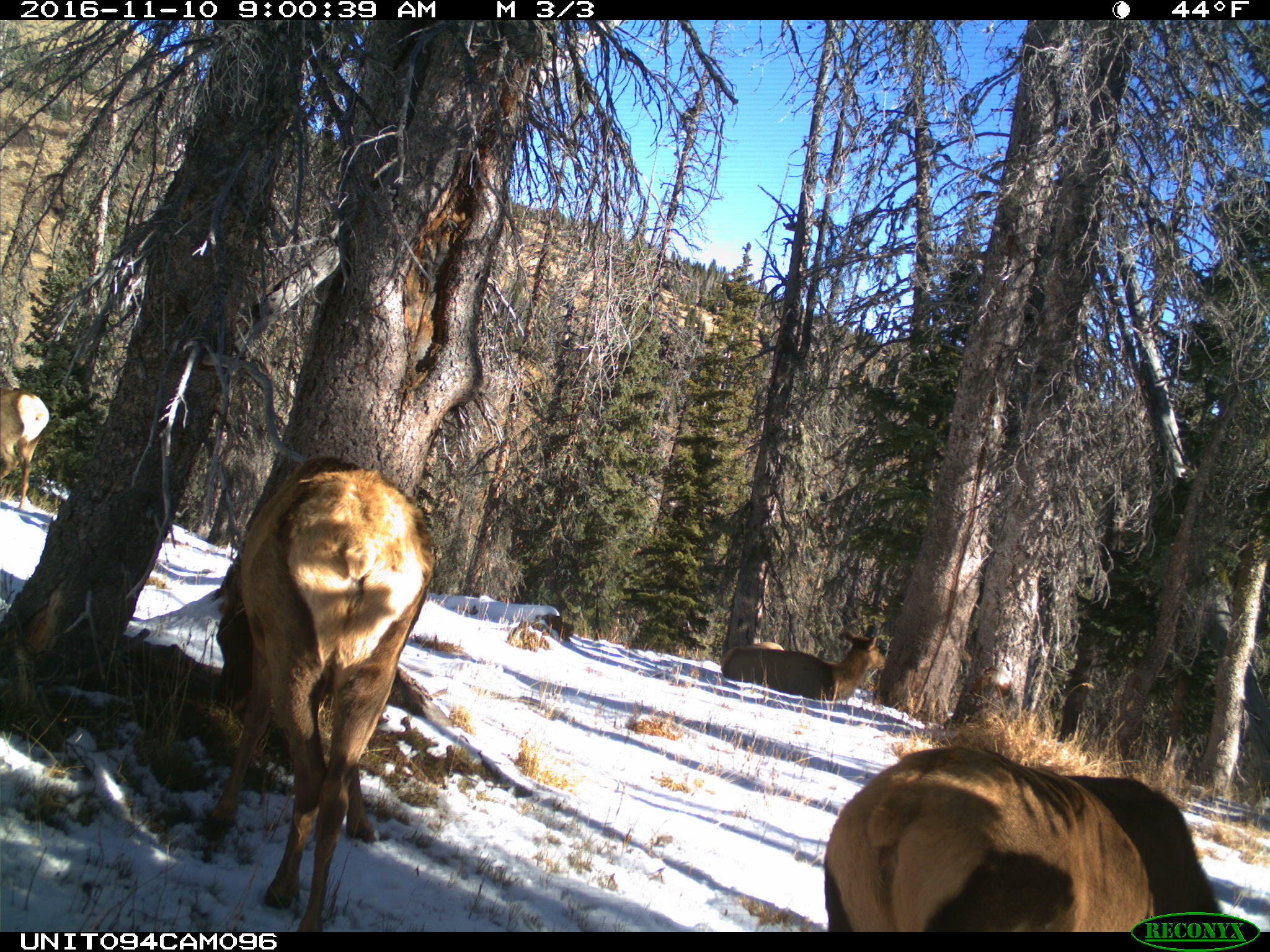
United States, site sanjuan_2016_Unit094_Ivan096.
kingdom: Animalia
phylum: Chordata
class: Mammalia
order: Artiodactyla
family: Cervidae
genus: Cervus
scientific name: Cervus elaphus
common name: red deer